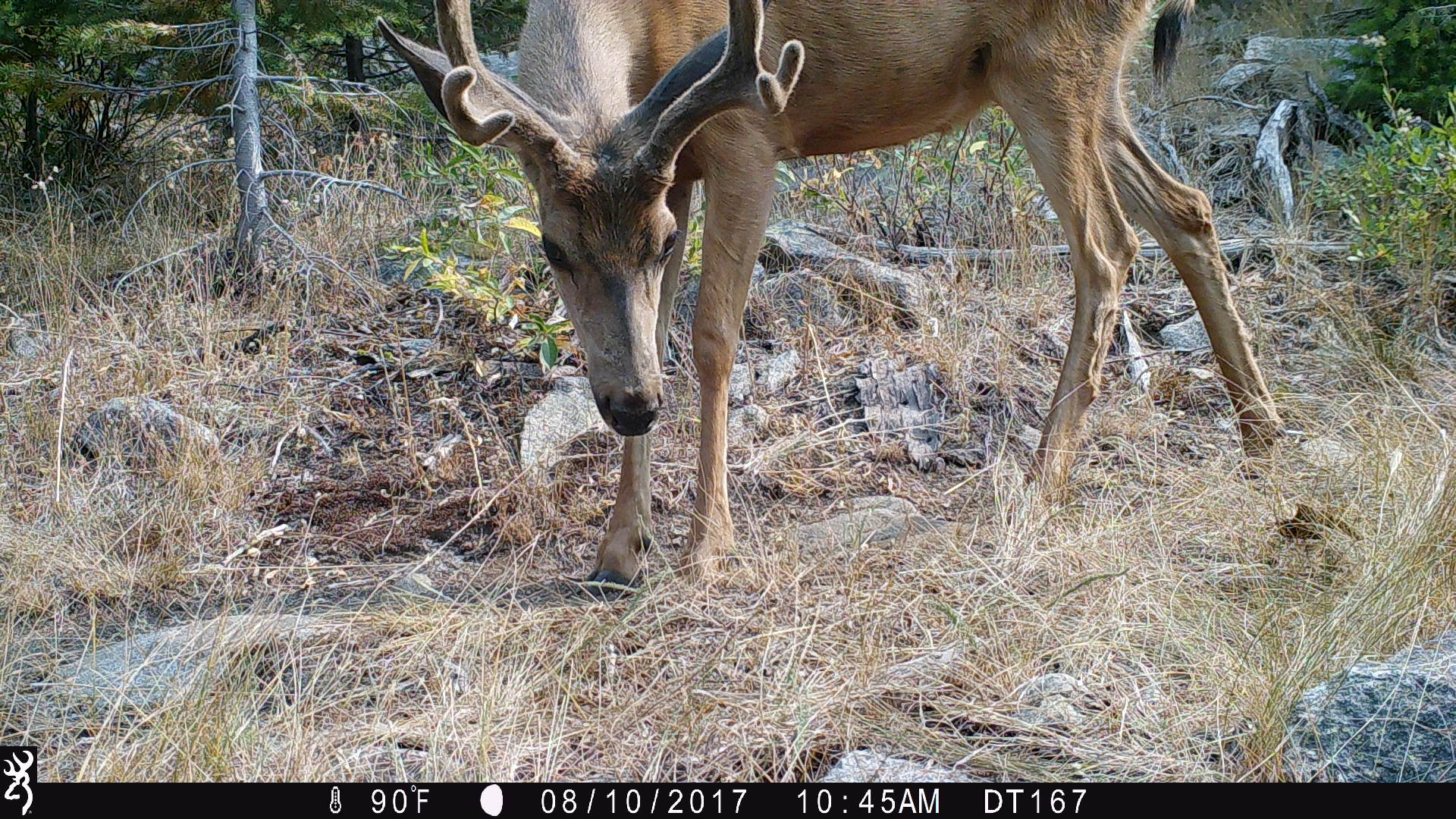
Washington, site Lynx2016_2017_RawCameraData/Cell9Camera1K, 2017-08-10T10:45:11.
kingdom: Animalia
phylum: Chordata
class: Mammalia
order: Artiodactyla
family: Cervidae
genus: Odocoileus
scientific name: Odocoileus hemionus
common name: mule deer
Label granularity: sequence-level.